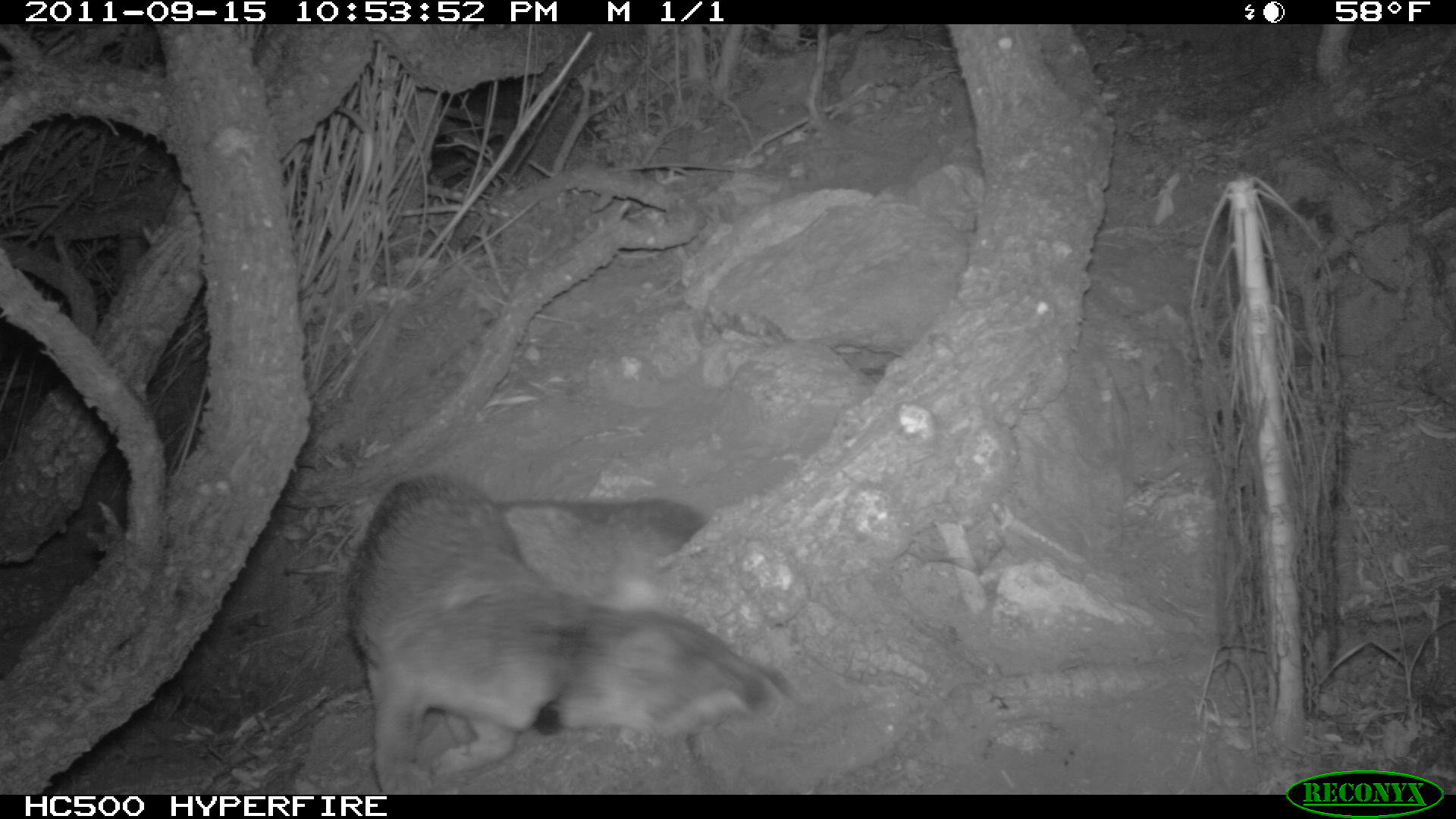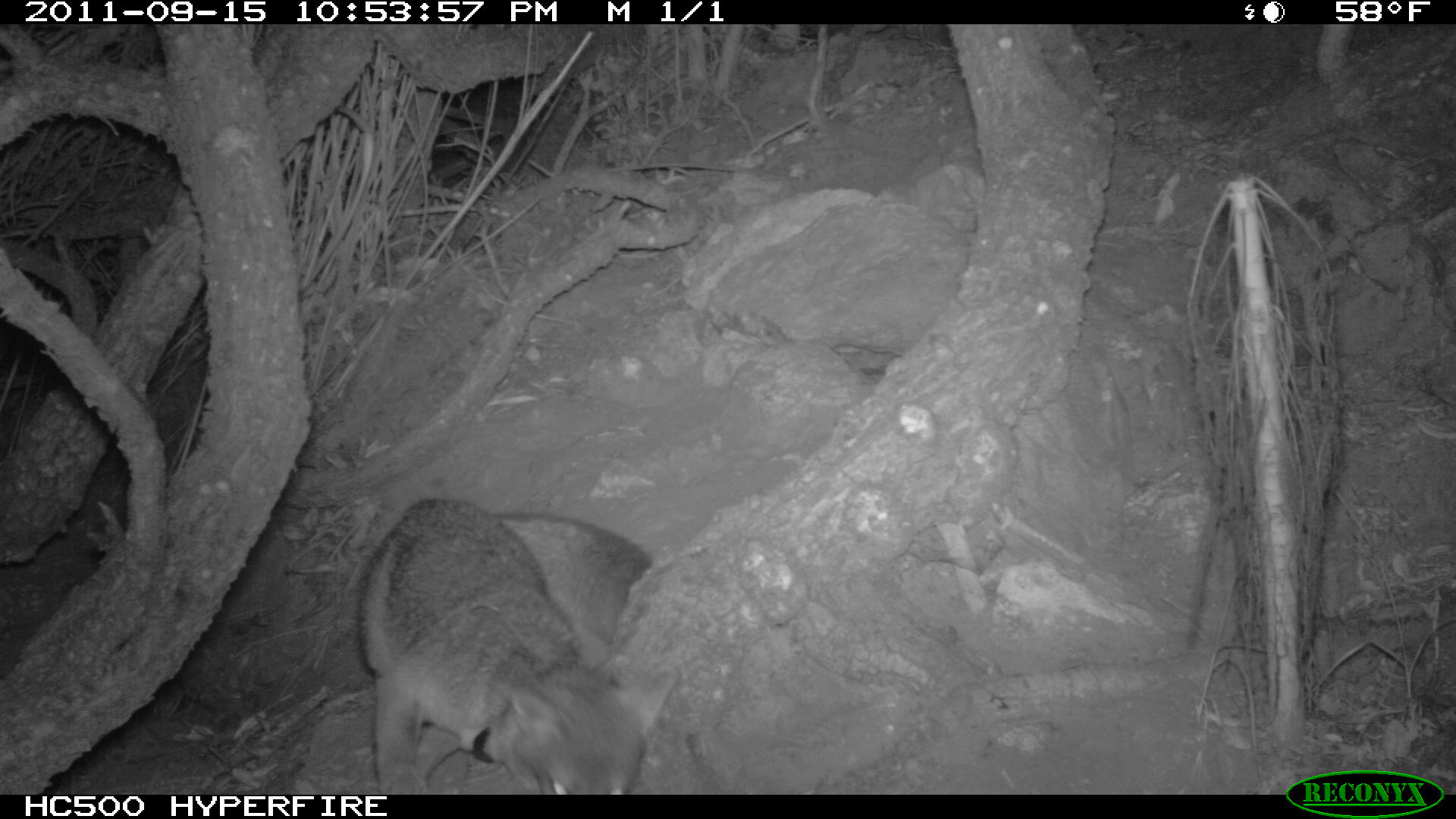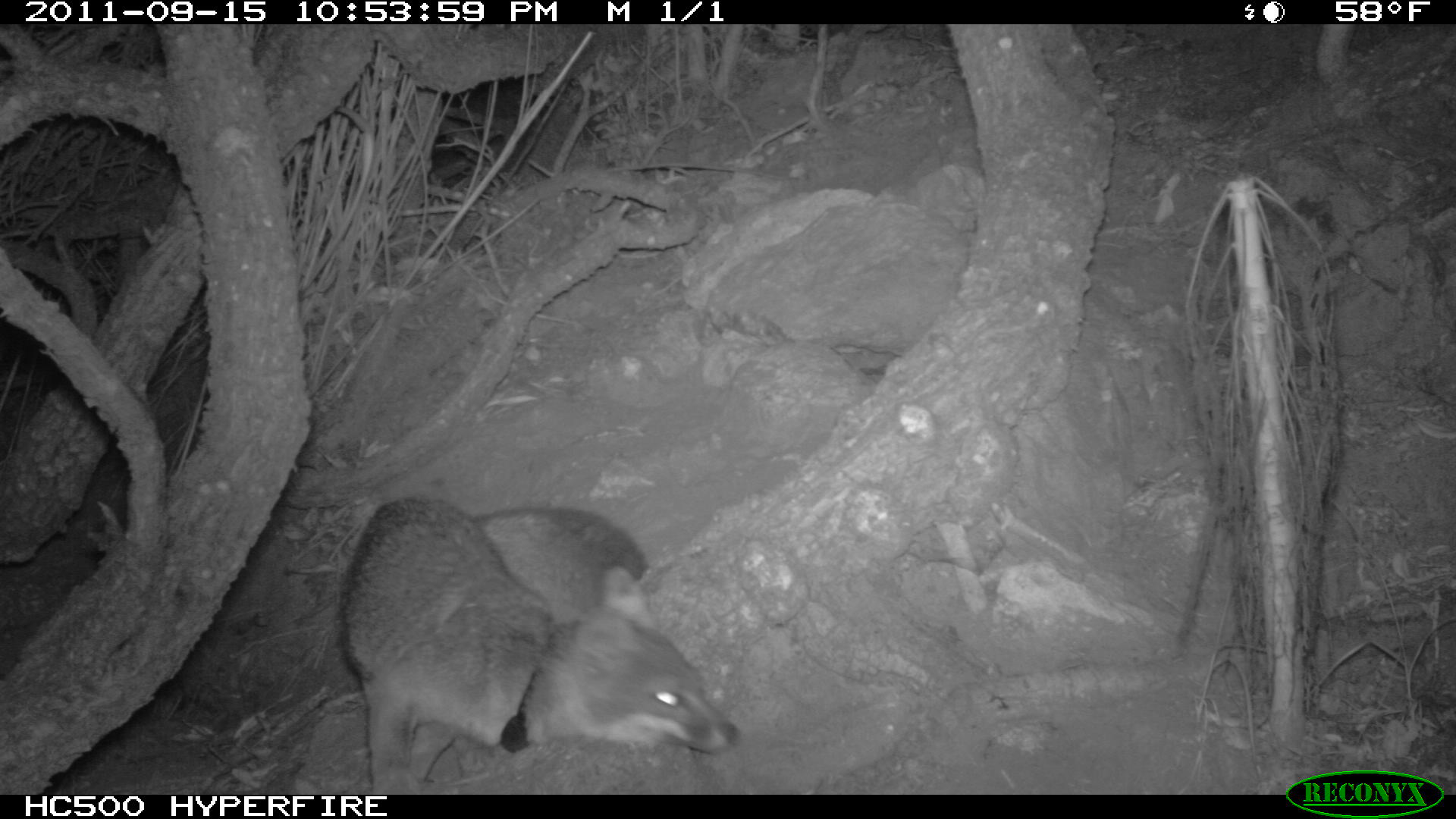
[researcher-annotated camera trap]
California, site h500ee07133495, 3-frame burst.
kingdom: Animalia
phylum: Chordata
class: Mammalia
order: Carnivora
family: Canidae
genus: Urocyon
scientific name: Urocyon littoralis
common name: island fox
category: fox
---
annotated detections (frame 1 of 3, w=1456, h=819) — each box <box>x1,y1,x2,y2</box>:
fox: <box>345,475,786,794</box>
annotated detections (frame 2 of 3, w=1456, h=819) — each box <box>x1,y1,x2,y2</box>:
fox: <box>356,497,676,794</box>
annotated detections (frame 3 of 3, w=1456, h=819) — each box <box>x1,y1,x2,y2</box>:
fox: <box>336,497,740,794</box>